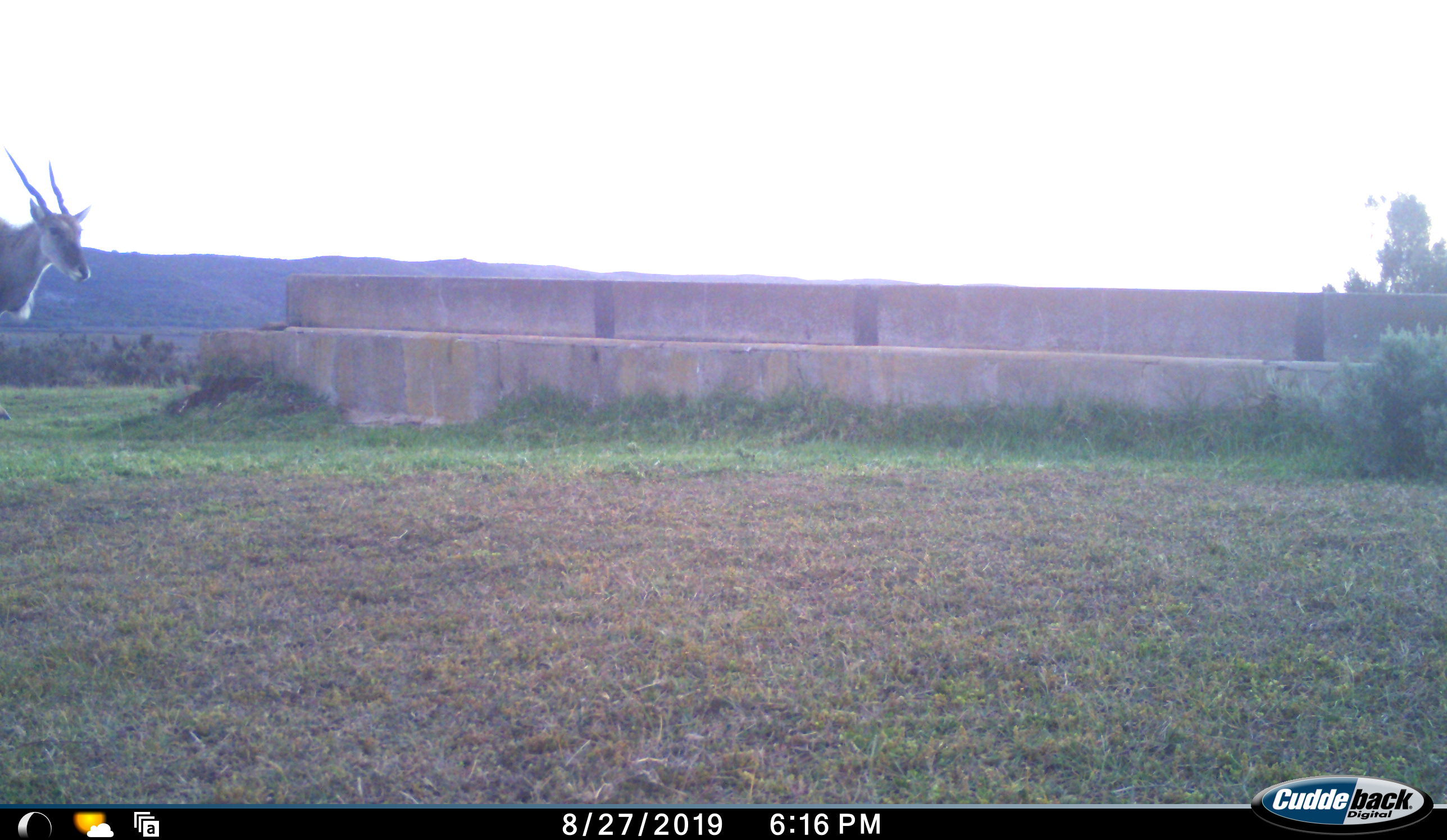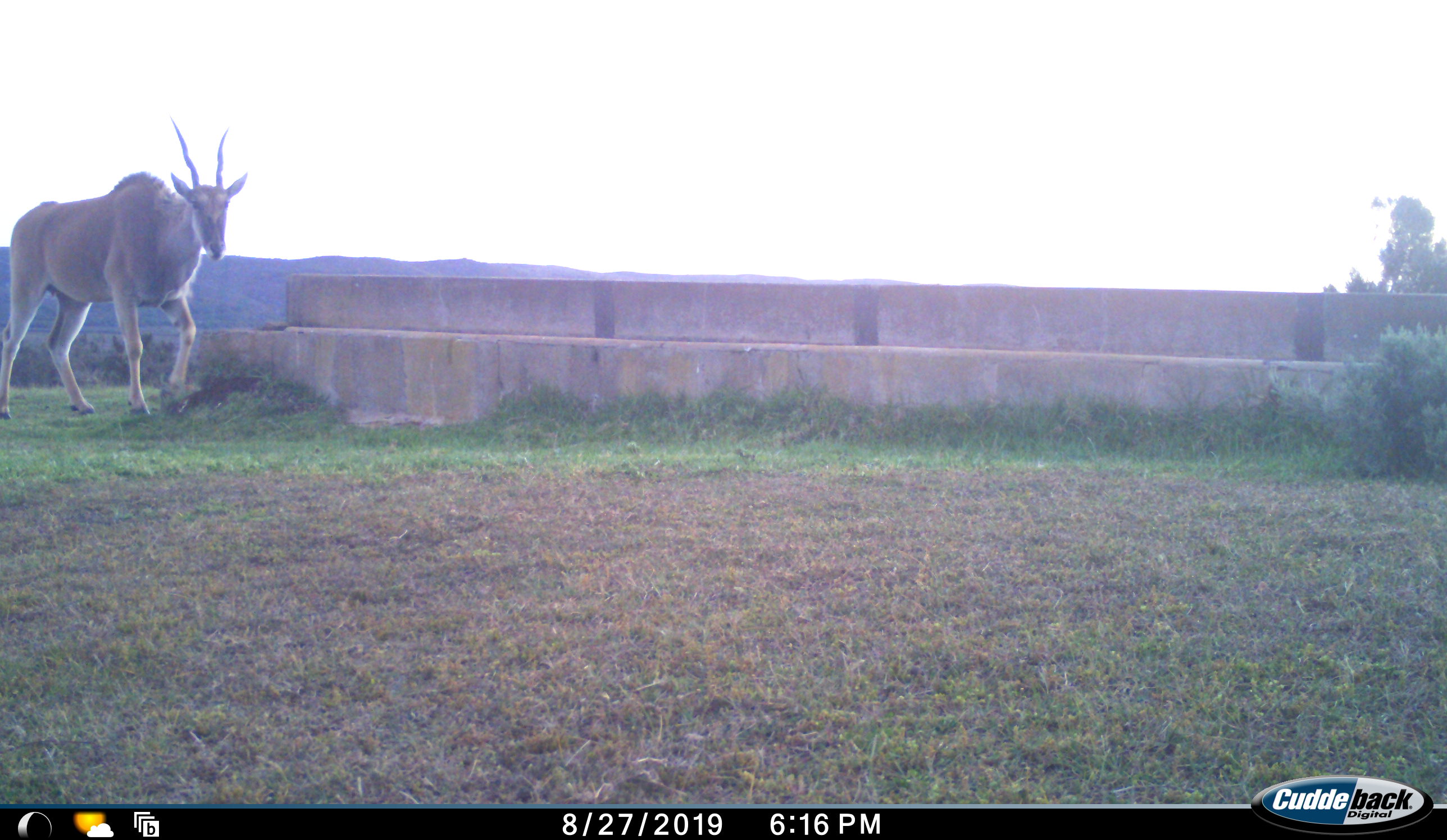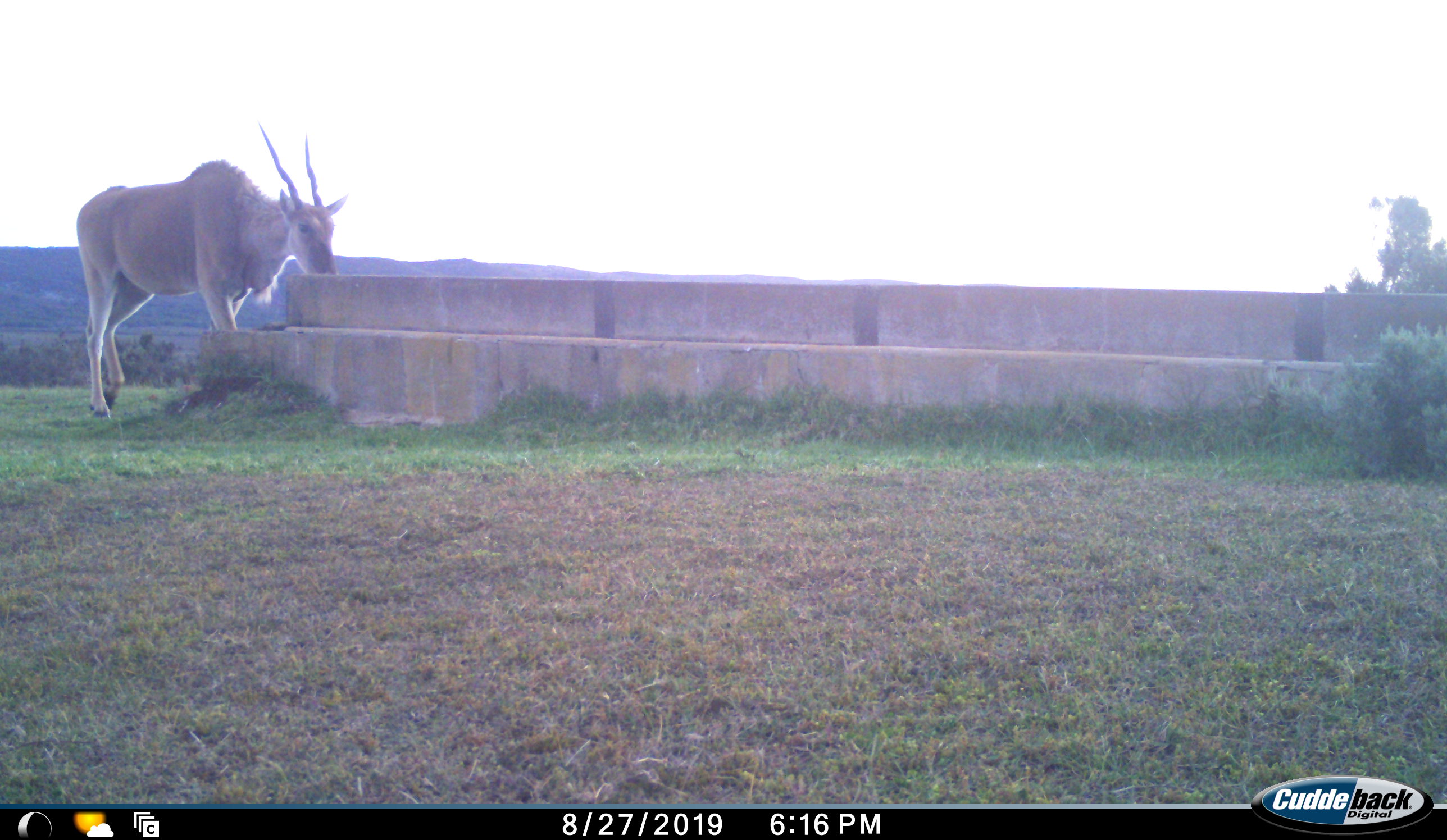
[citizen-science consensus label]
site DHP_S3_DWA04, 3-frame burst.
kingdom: Animalia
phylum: Chordata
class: Mammalia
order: Artiodactyla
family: Bovidae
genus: Tragelaphus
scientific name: Tragelaphus oryx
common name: eland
Eland (Tragelaphus oryx), count 1. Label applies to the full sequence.